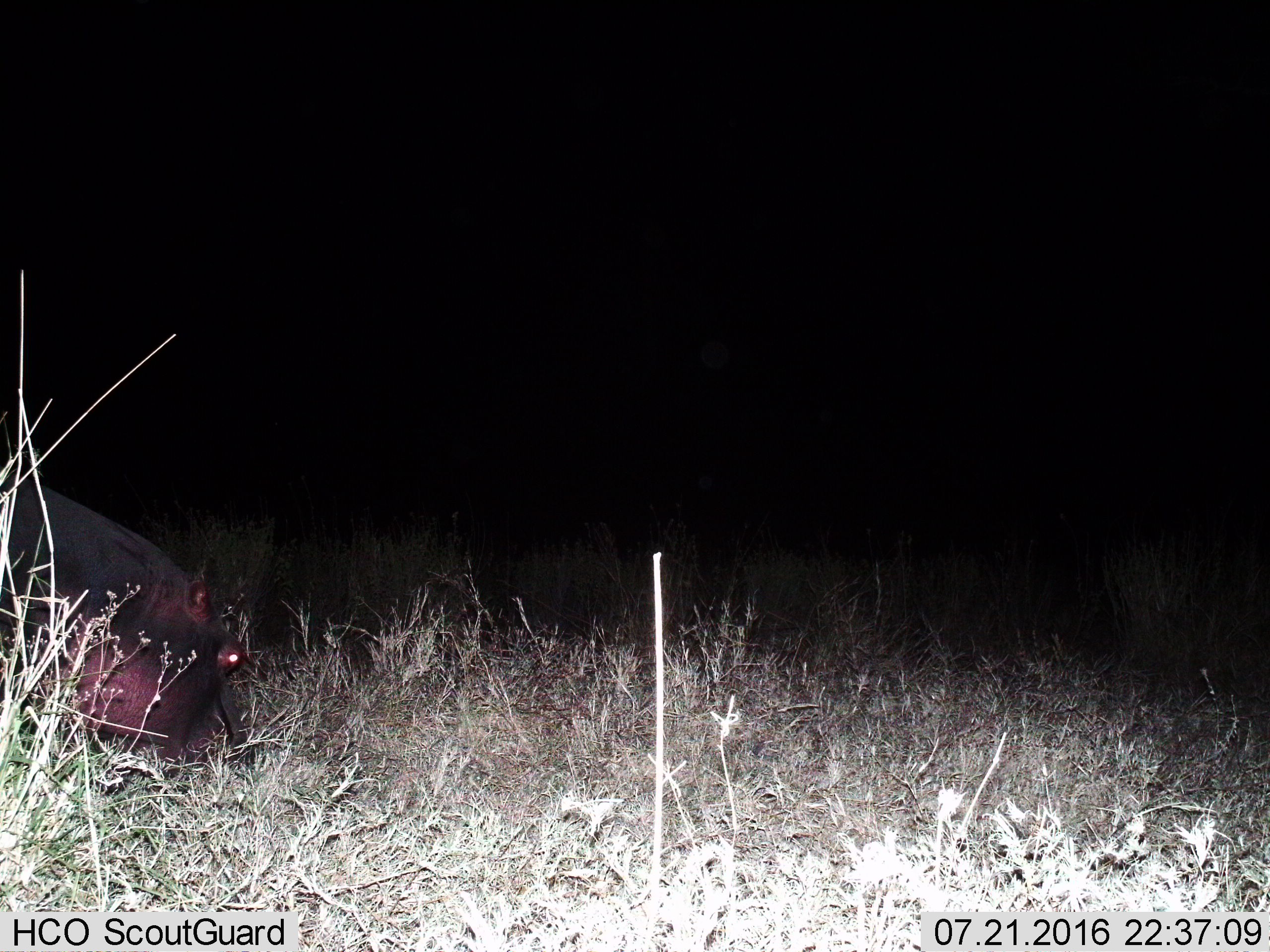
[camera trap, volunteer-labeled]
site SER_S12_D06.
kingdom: Animalia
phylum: Chordata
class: Mammalia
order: Artiodactyla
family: Hippopotamidae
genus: Hippopotamus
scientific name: Hippopotamus amphibius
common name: hippopotamus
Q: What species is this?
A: Hippopotamus (Hippopotamus amphibius).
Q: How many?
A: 1.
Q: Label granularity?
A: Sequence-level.